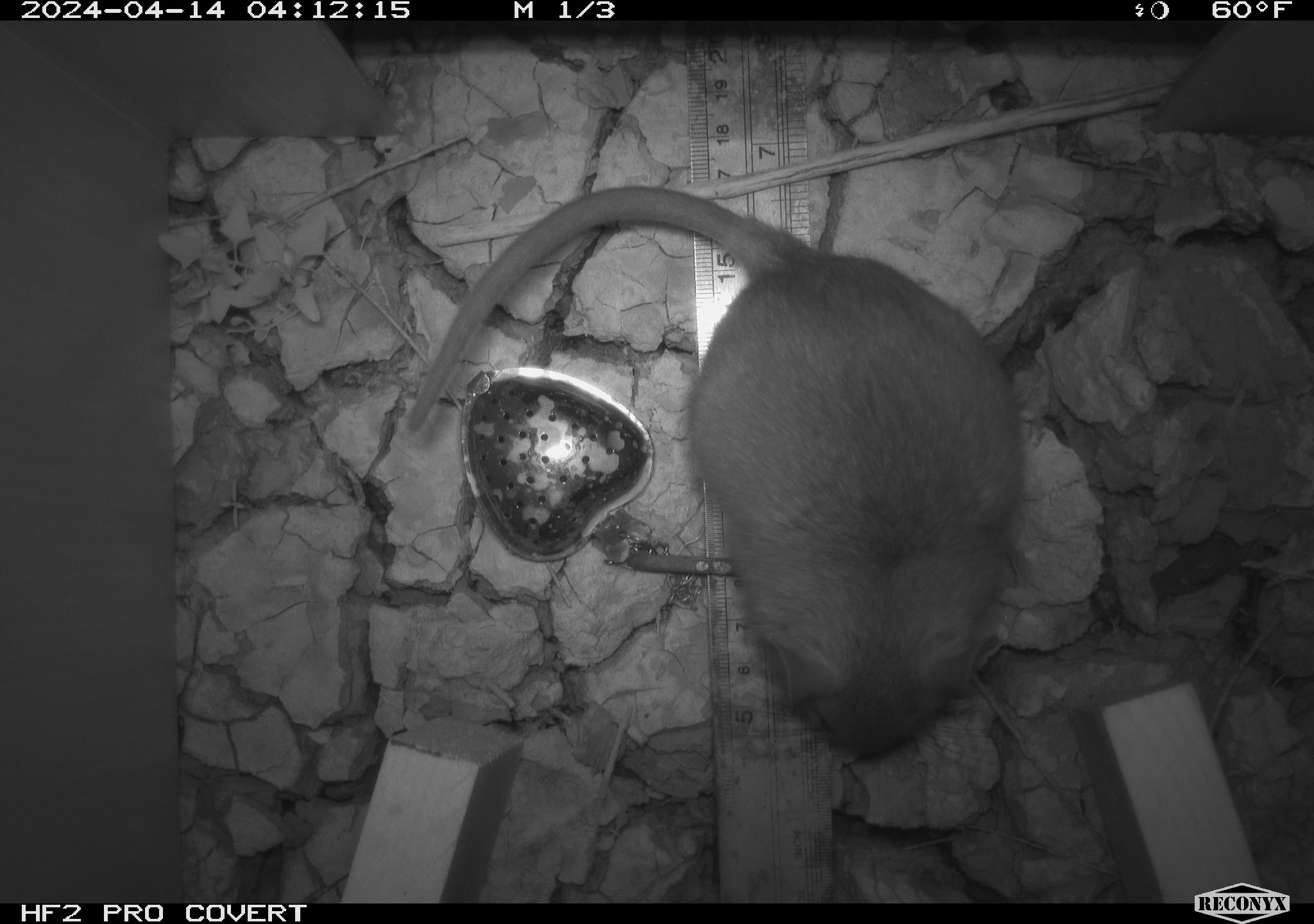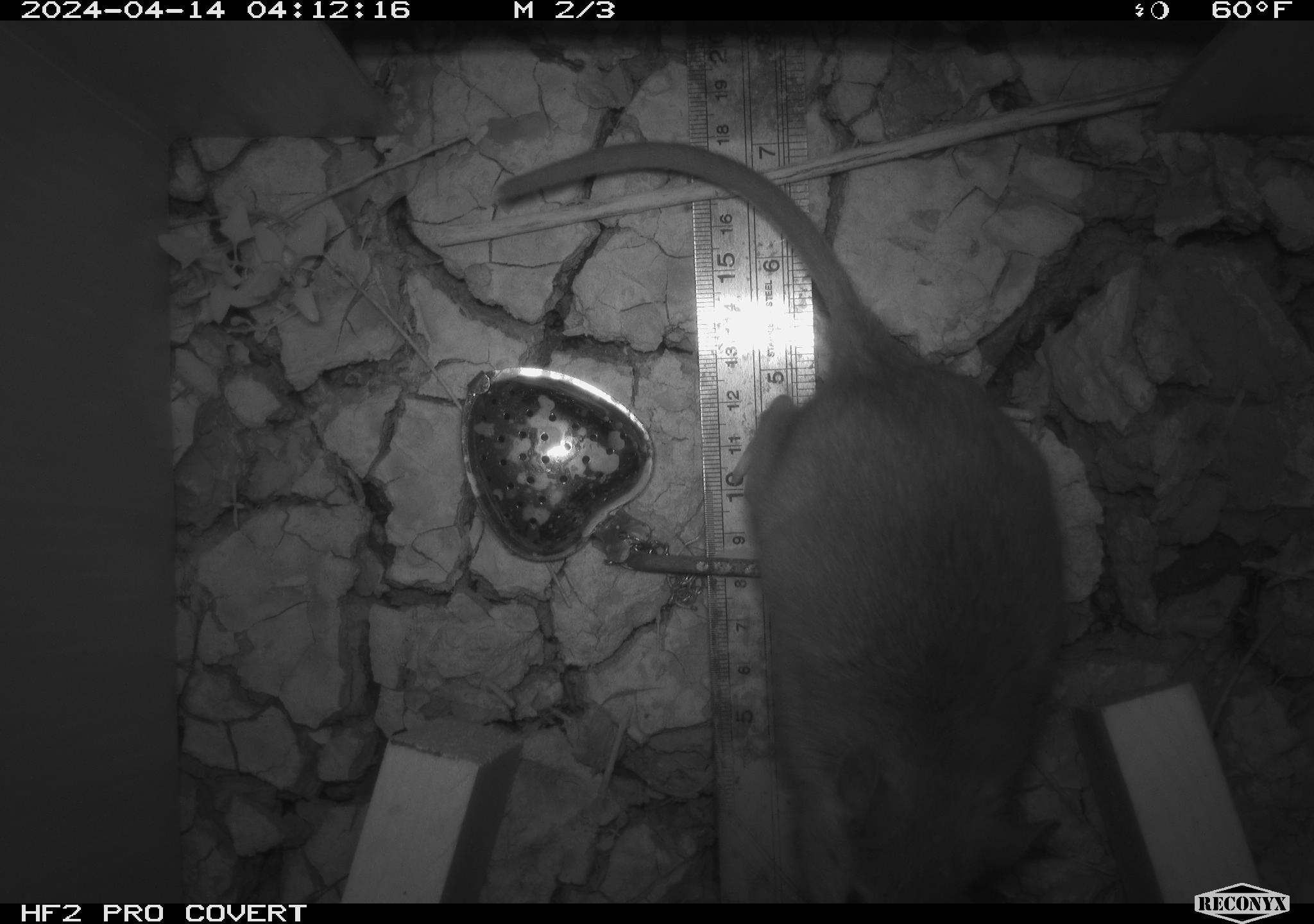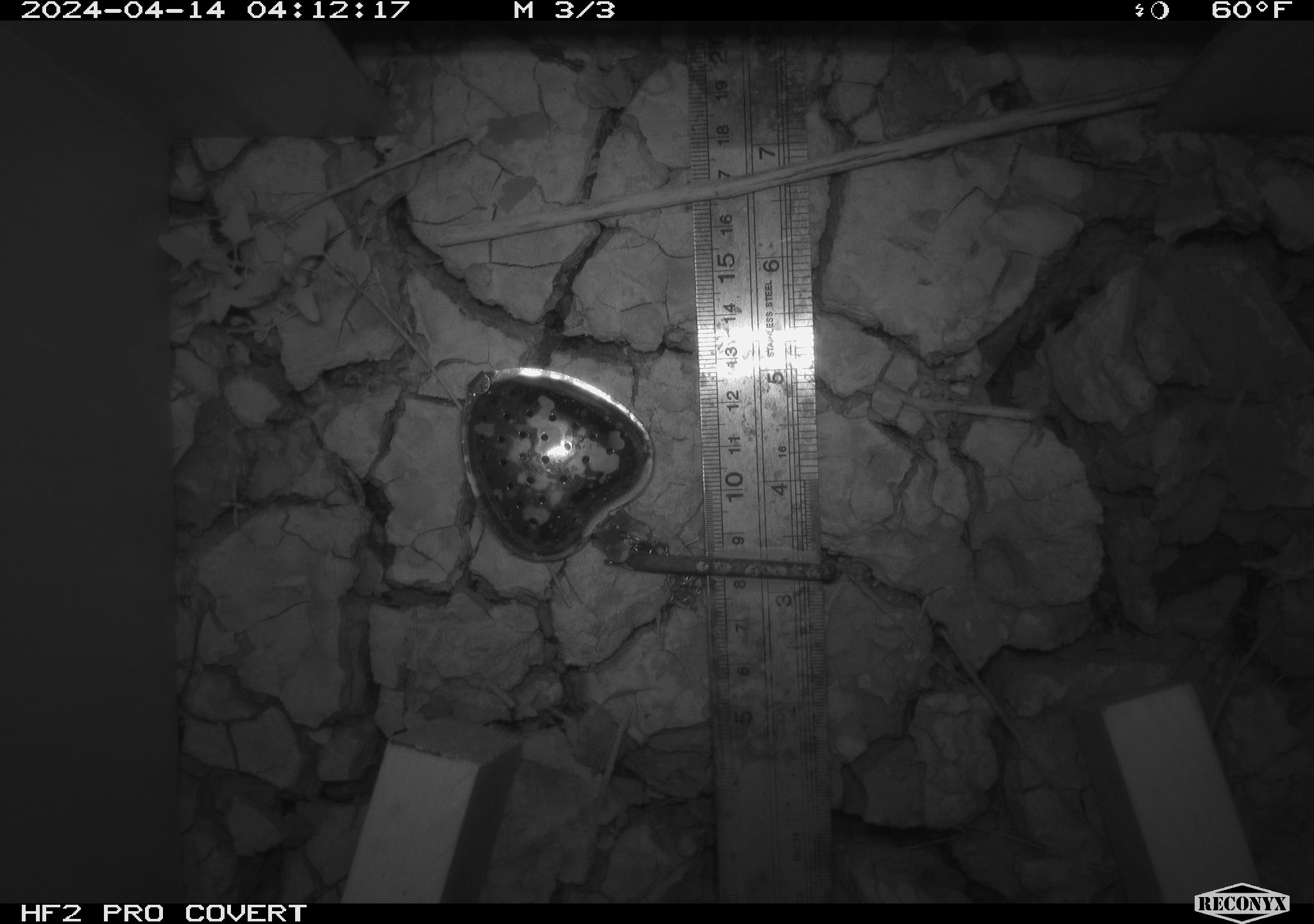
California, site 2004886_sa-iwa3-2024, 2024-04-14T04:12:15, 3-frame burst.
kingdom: Animalia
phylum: Chordata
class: Mammalia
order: Rodentia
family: Cricetidae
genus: Neotoma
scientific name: Neotoma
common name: pack rat or woodrat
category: neotoma species